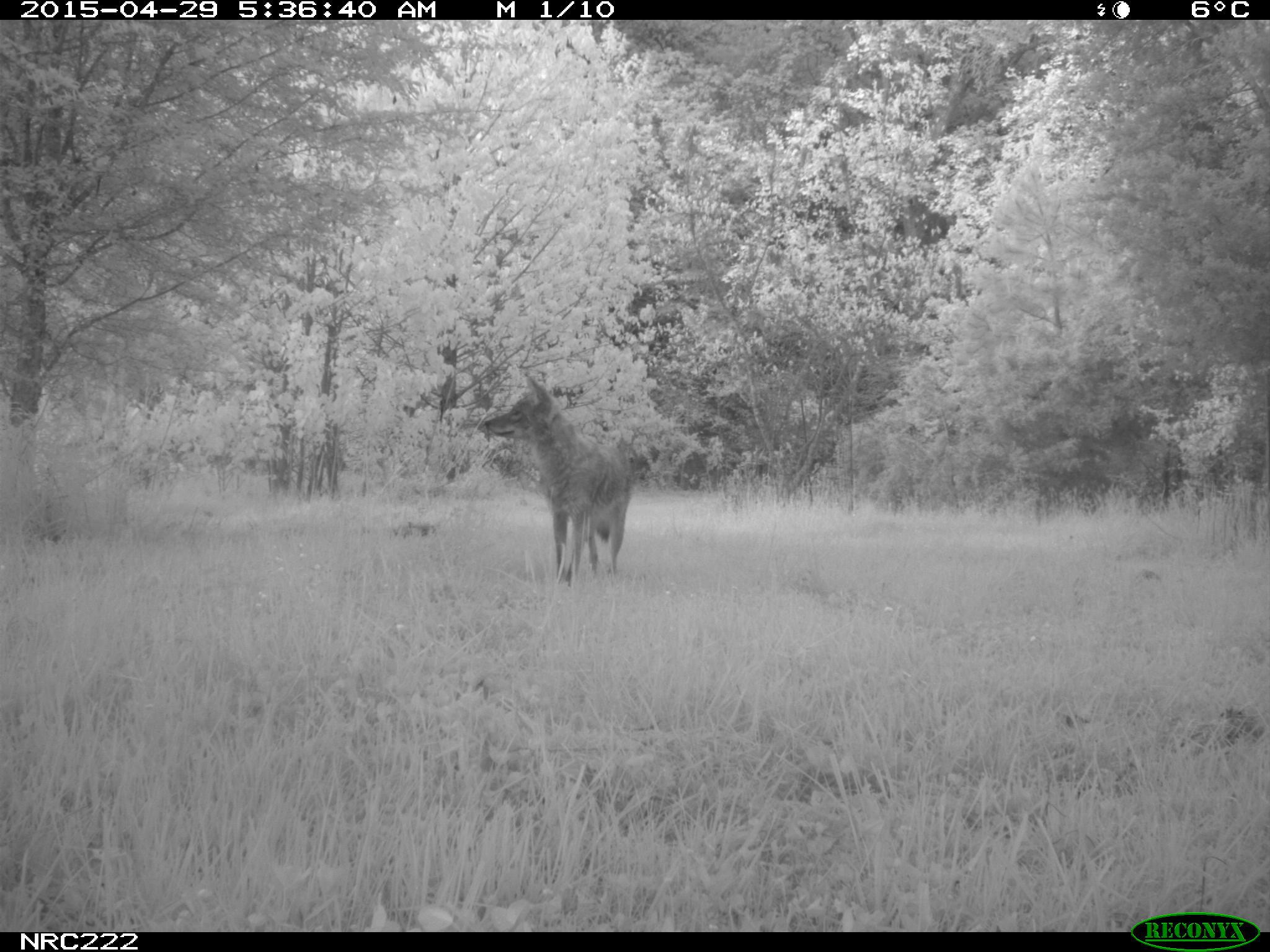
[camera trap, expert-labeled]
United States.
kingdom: Animalia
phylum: Chordata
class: Mammalia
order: Carnivora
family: Canidae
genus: Canis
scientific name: Canis latrans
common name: coyote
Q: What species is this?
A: Coyote (Canis latrans).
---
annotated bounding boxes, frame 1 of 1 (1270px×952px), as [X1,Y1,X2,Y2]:
Coyote: [469,363,642,604]